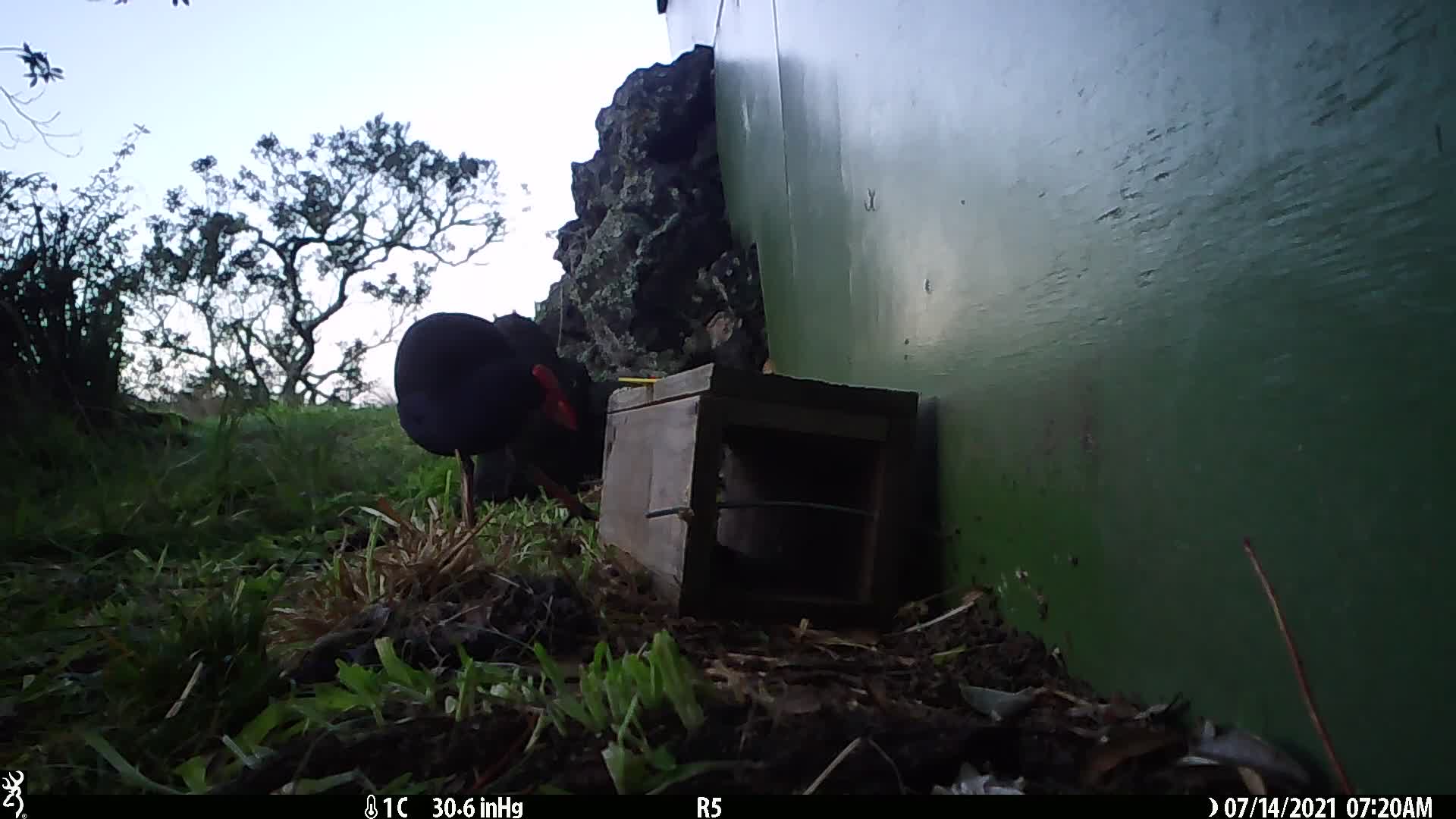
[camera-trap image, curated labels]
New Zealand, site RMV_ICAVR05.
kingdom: Animalia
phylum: Chordata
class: Aves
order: Gruiformes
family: Rallidae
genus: Porphyrio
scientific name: Porphyrio melanotus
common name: australasian swamphen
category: pukeko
Pukeko (australasian swamphen) (Porphyrio melanotus).